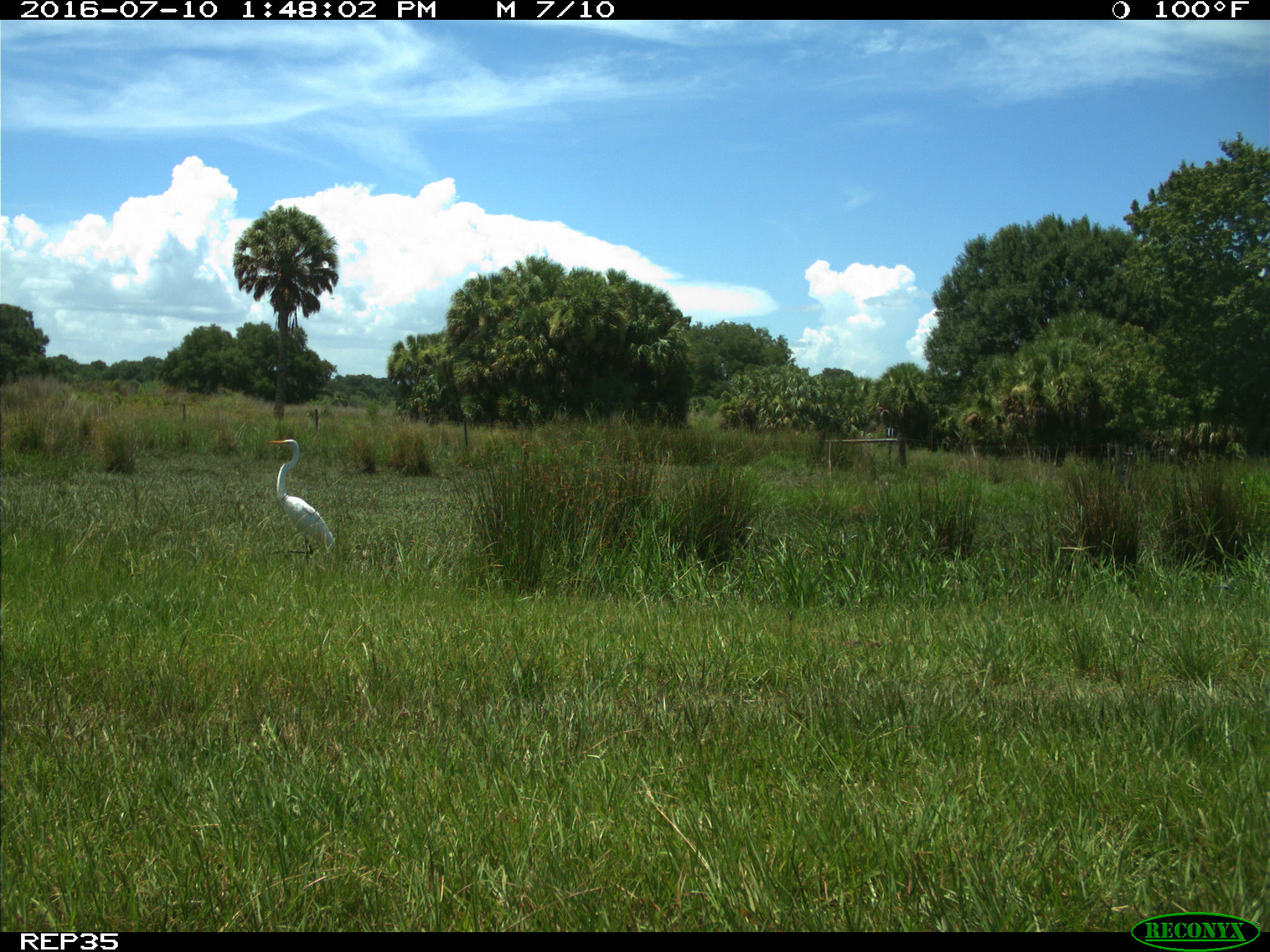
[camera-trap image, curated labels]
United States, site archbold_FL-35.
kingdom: Animalia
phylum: Chordata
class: Mammalia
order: Artiodactyla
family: Bovidae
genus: Bos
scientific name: Bos taurus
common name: domestic cow